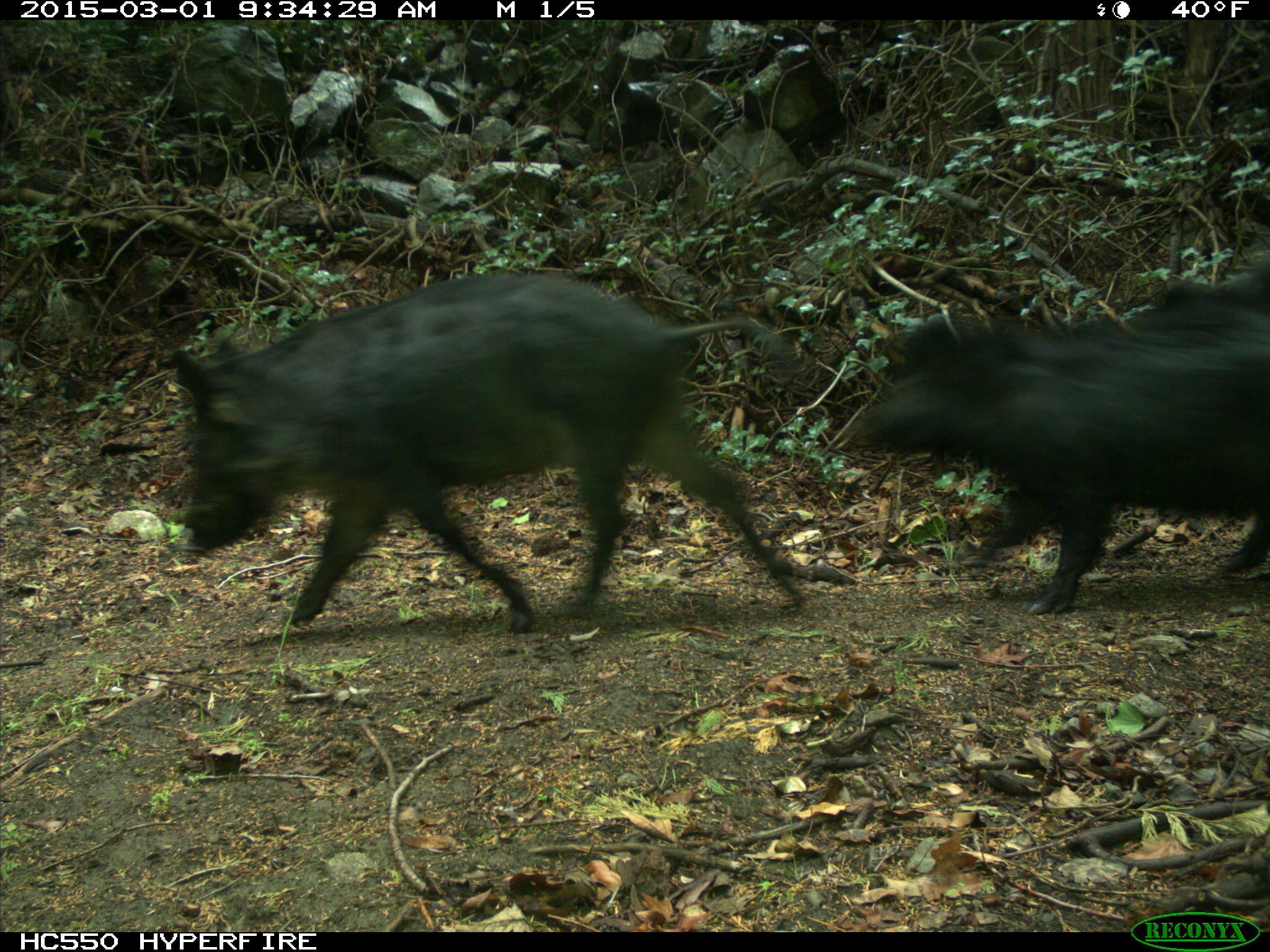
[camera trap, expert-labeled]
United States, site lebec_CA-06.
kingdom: Animalia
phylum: Chordata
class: Mammalia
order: Artiodactyla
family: Suidae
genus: Sus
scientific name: Sus scrofa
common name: wild boar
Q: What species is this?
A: Sus scrofa (wild boar).